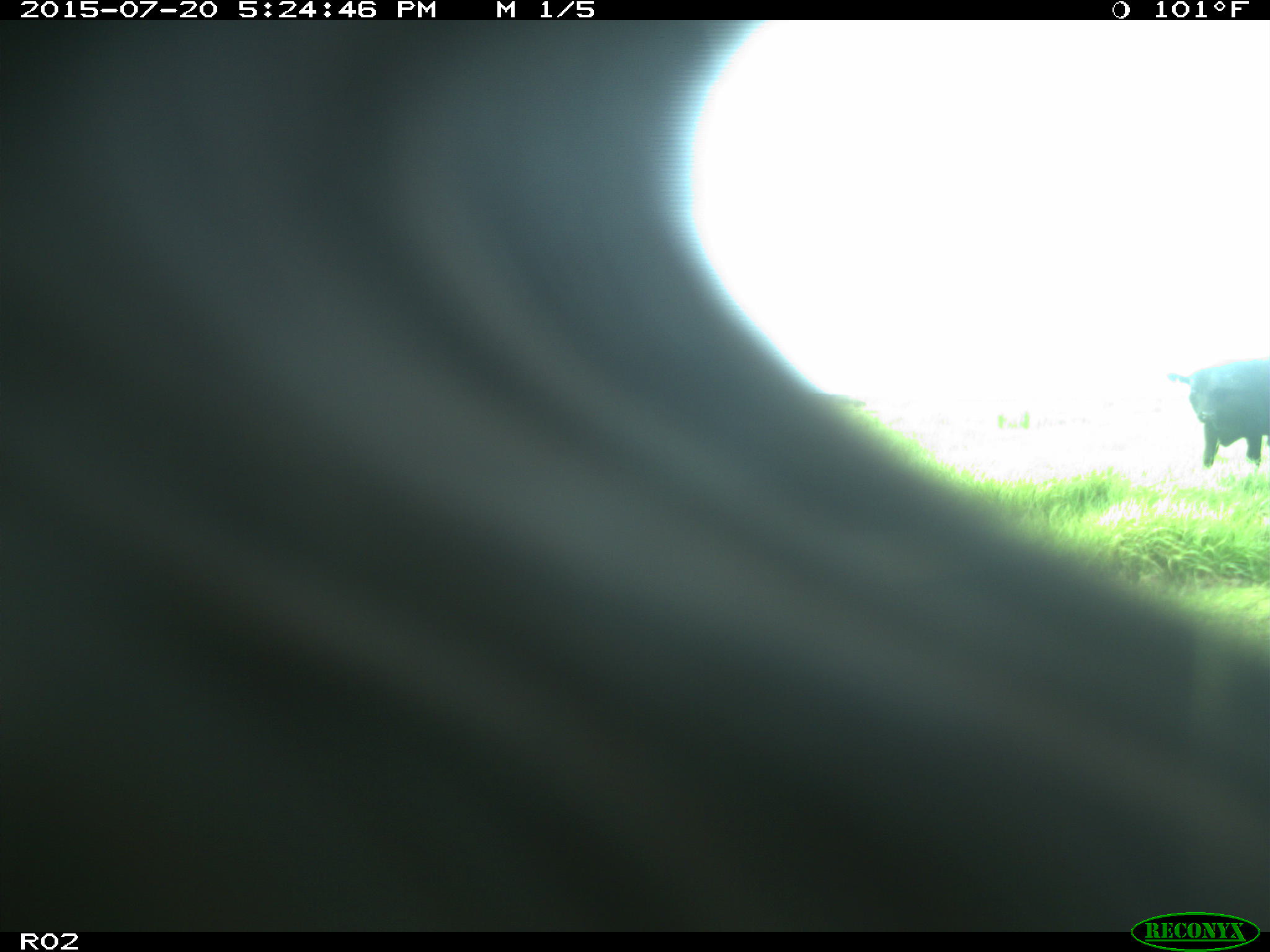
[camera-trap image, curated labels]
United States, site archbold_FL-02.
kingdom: Animalia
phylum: Chordata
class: Mammalia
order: Artiodactyla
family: Bovidae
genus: Bos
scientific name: Bos taurus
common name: domestic cow